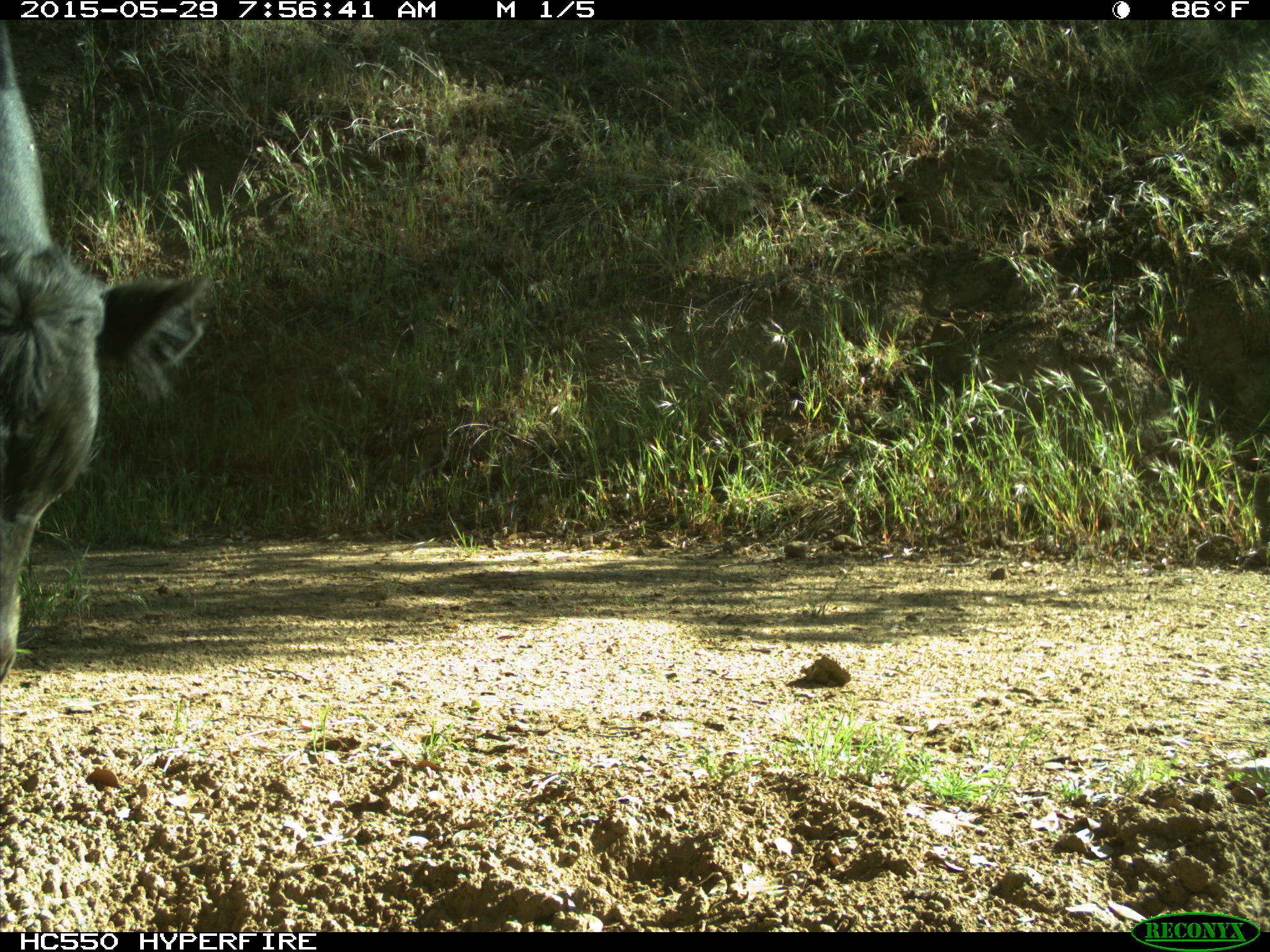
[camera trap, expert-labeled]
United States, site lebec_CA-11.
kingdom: Animalia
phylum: Chordata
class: Mammalia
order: Artiodactyla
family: Bovidae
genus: Bos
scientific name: Bos taurus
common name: domestic cow